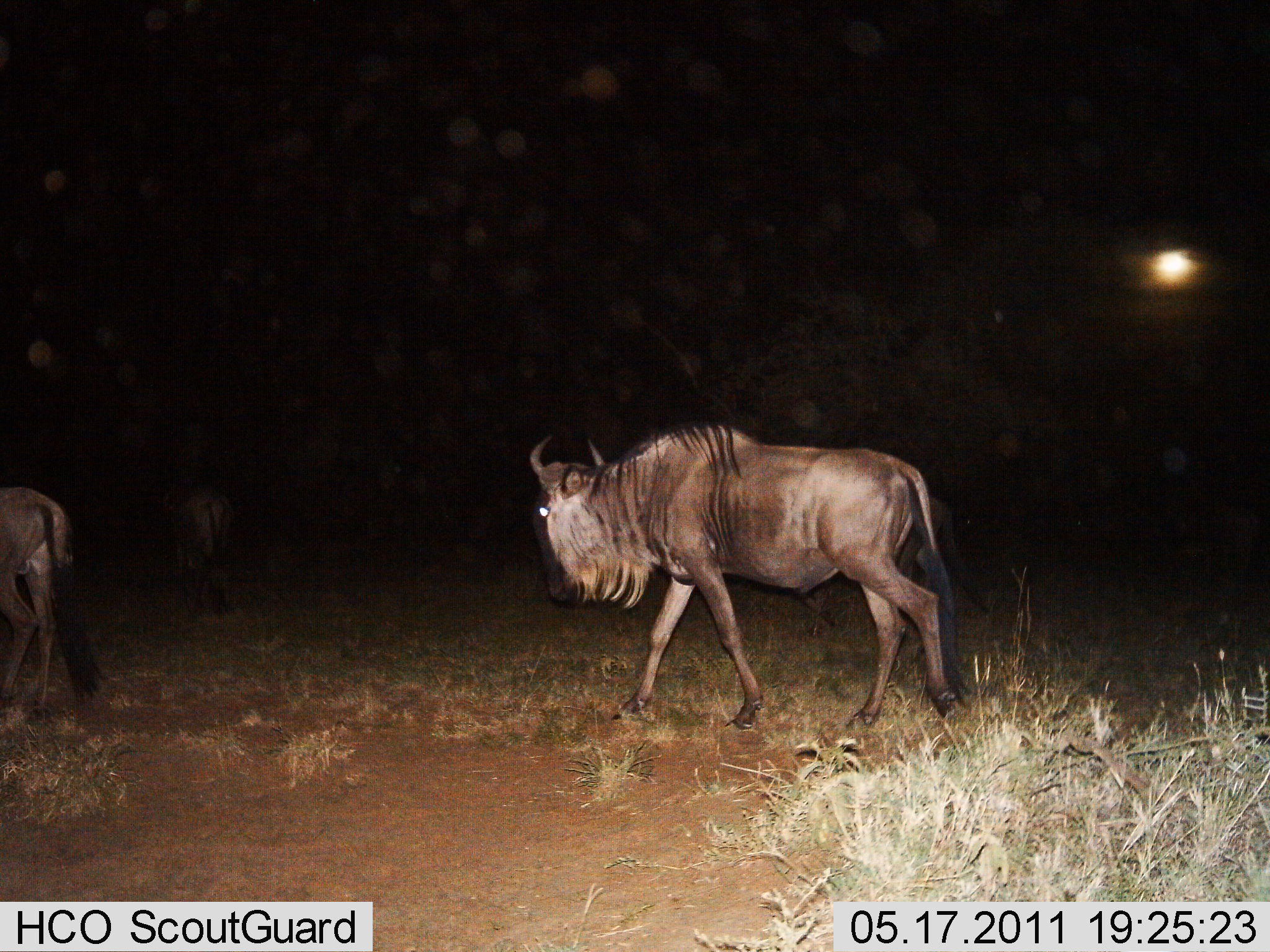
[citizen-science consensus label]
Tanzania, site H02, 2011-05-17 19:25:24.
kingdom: Animalia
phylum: Chordata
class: Mammalia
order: Artiodactyla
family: Bovidae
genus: Connochaetes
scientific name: Connochaetes taurinus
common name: blue wildebeest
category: wildebeest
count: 3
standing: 8%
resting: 0%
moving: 100%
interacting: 0%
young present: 0%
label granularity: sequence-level